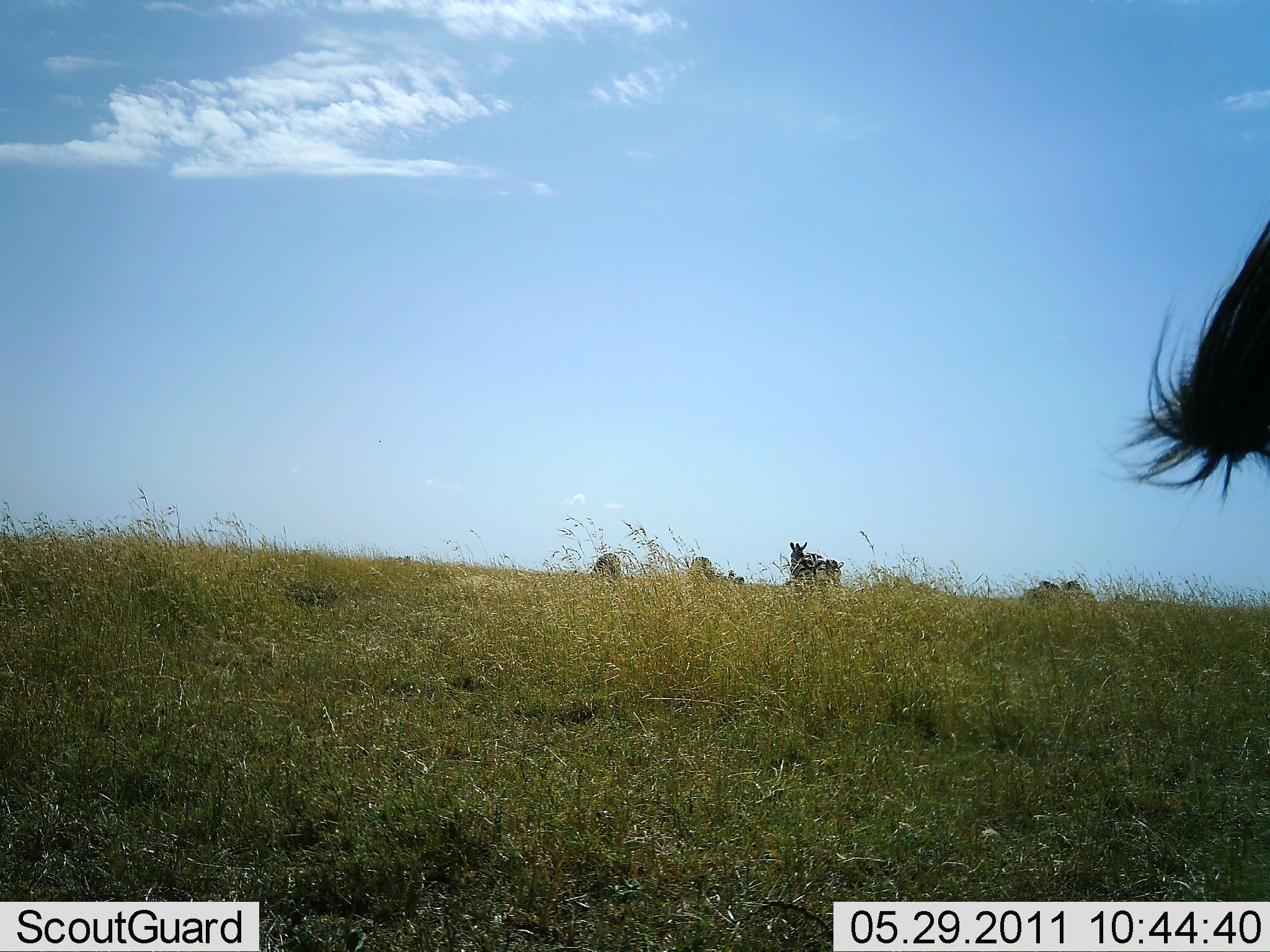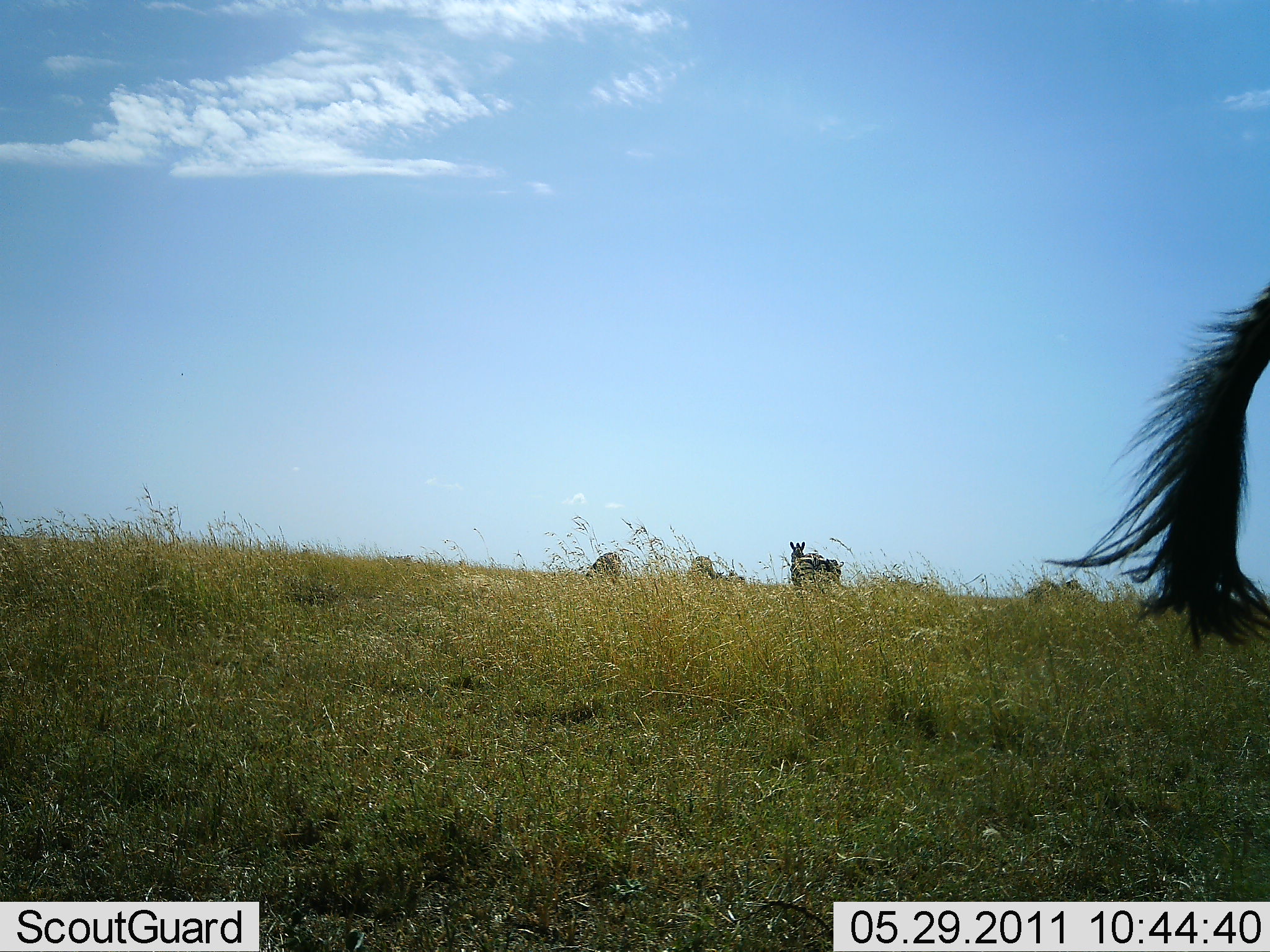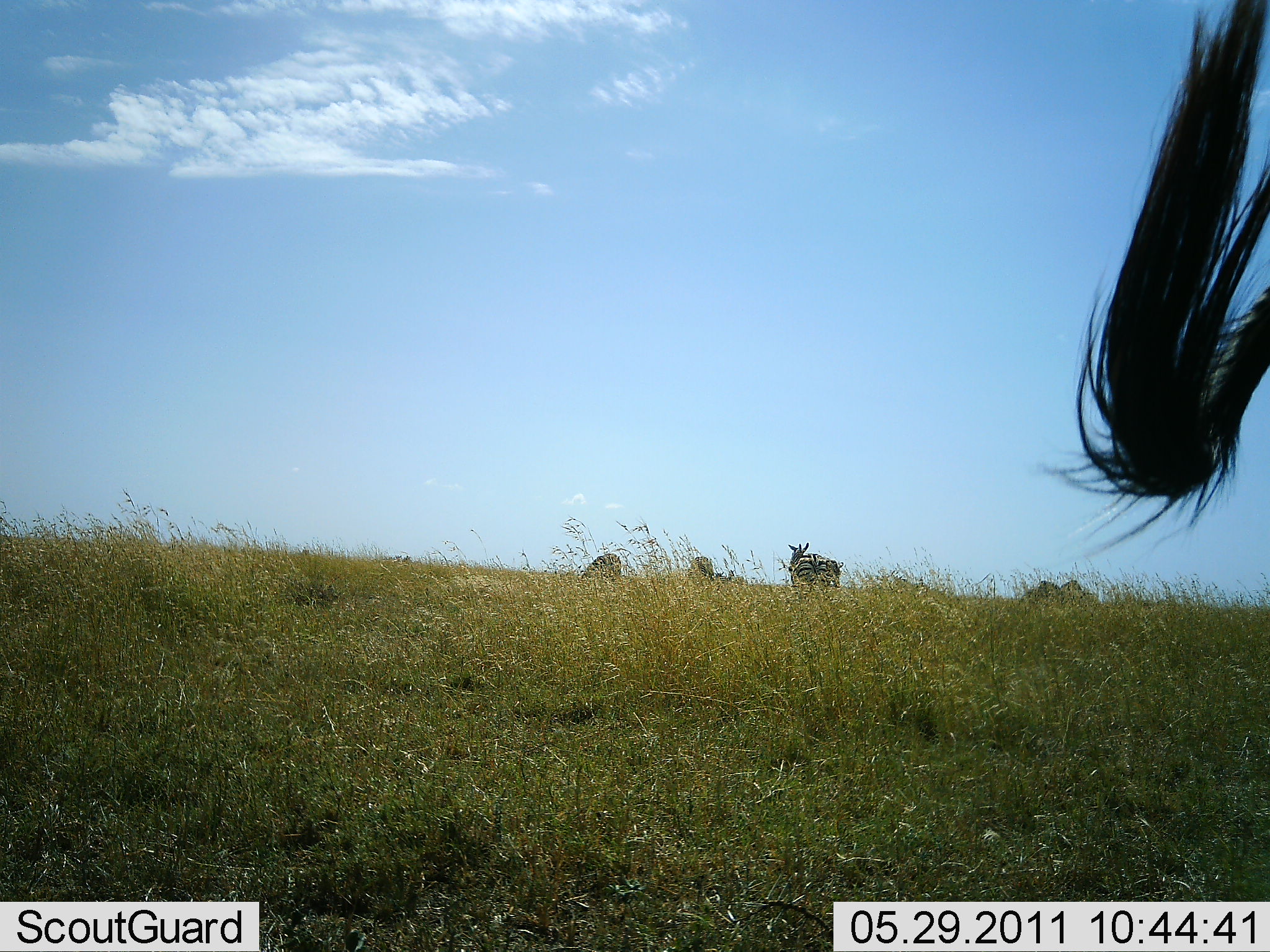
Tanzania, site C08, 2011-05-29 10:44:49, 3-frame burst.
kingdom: Animalia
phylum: Chordata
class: Mammalia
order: Perissodactyla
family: Equidae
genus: Equus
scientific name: Equus quagga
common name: plains zebra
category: zebra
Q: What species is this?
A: Zebra (plains zebra) (Equus quagga).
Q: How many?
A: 4.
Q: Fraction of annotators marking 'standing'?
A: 71%.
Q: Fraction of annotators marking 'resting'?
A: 0%.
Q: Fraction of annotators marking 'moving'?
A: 0%.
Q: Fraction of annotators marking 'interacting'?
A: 0%.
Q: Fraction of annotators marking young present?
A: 0%.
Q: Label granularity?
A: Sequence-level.